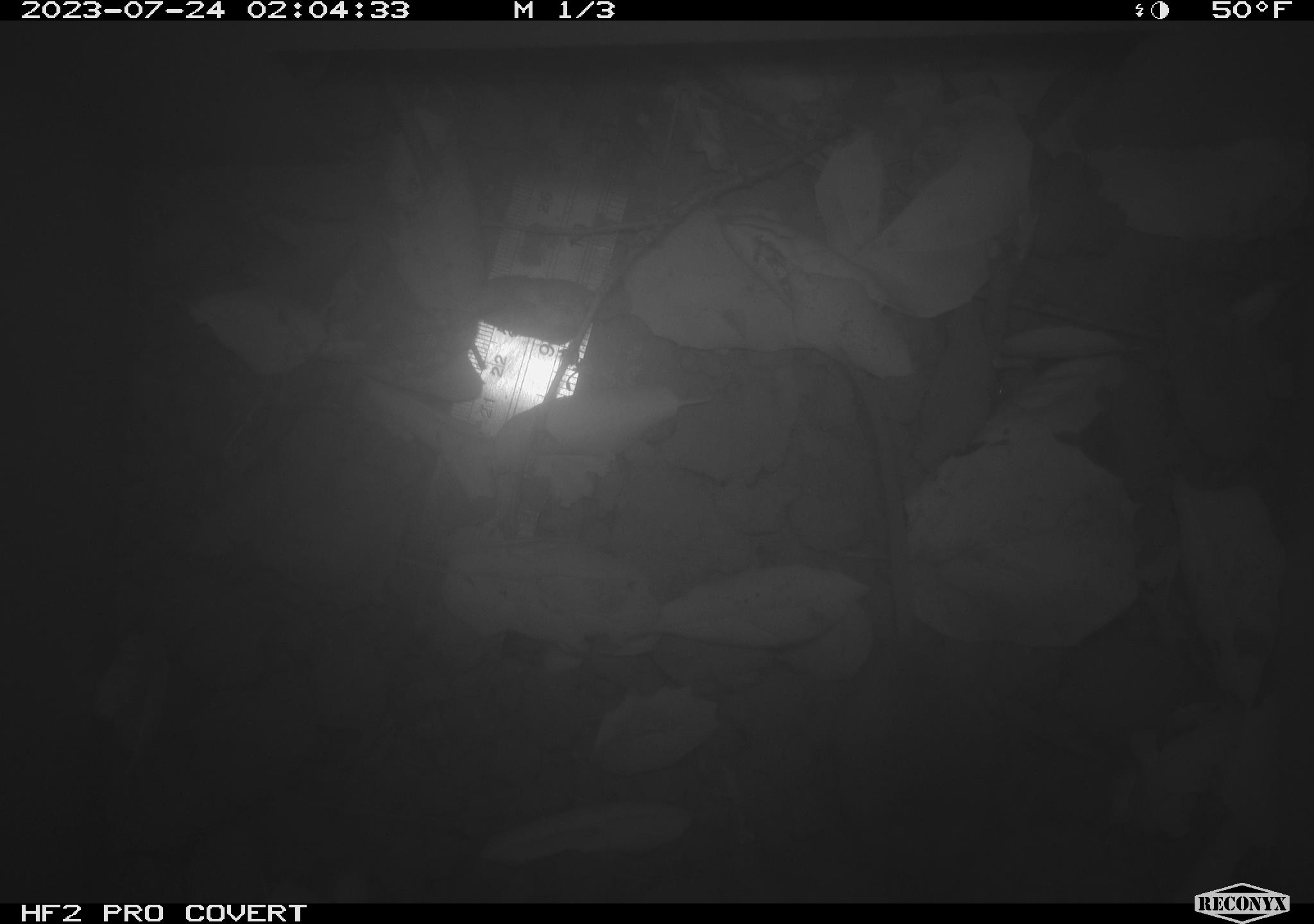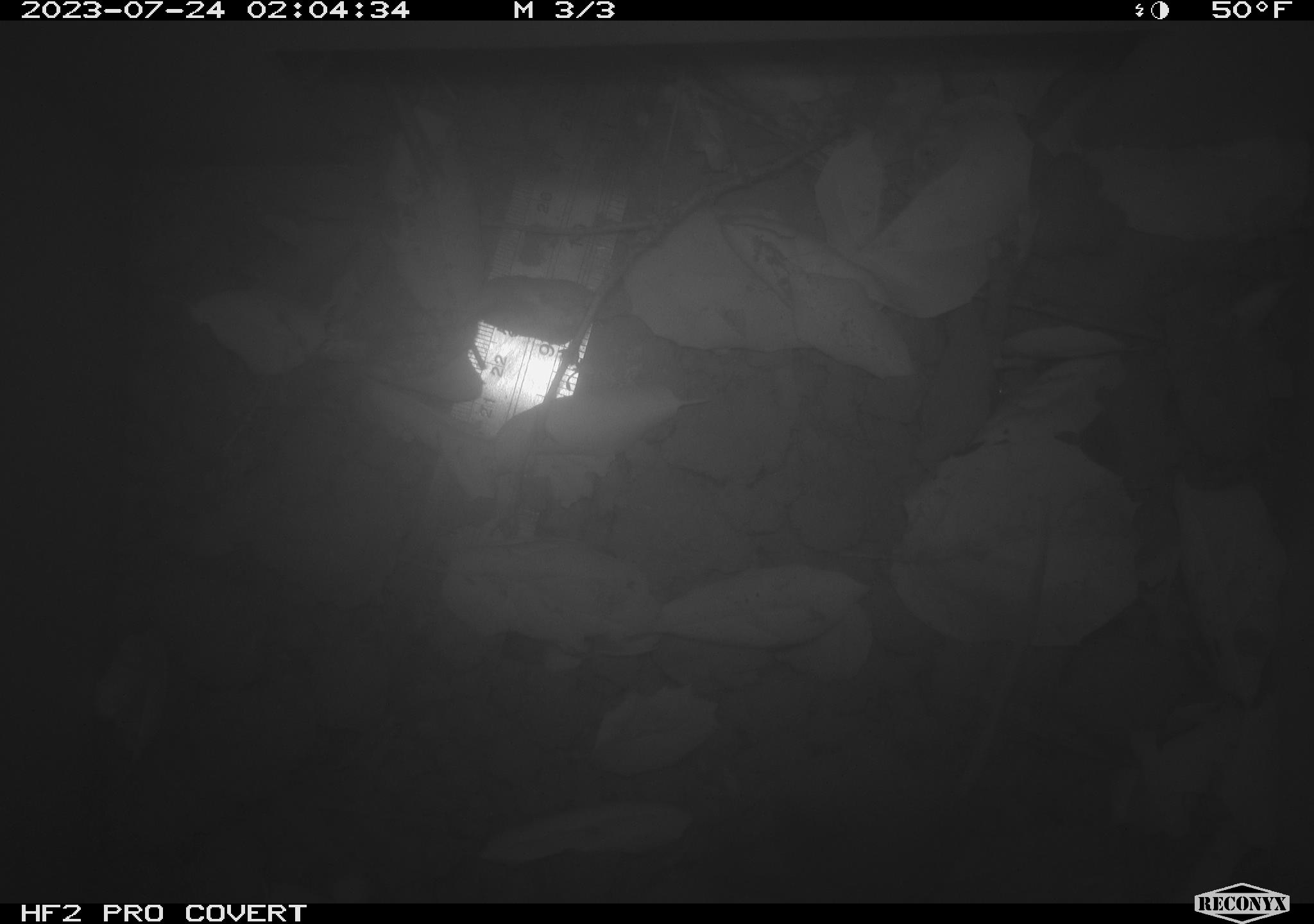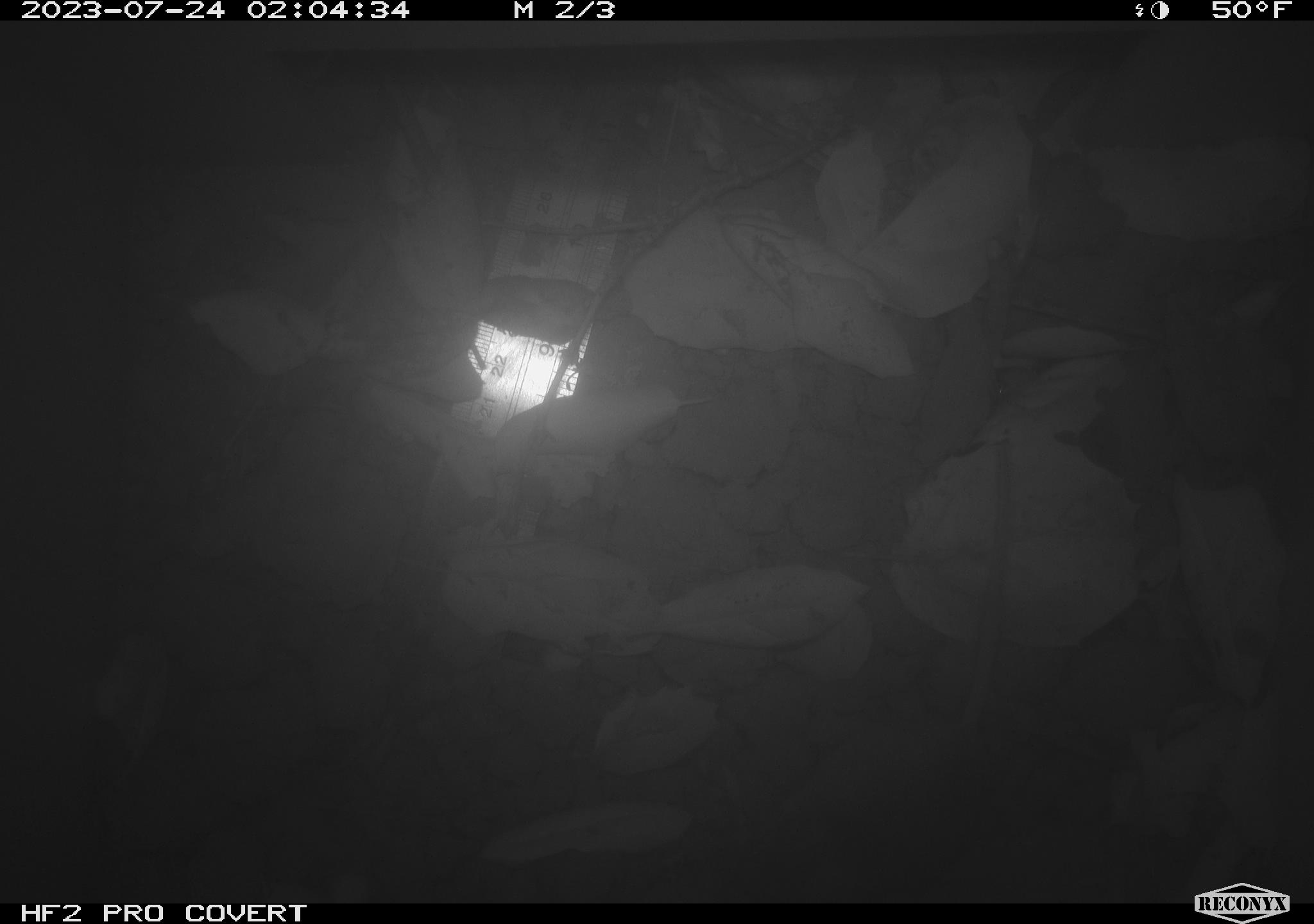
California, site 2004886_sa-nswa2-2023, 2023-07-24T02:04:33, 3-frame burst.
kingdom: Animalia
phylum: Chordata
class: Mammalia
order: Rodentia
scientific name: Rodentia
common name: mouse species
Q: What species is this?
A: Mouse species (Rodentia).